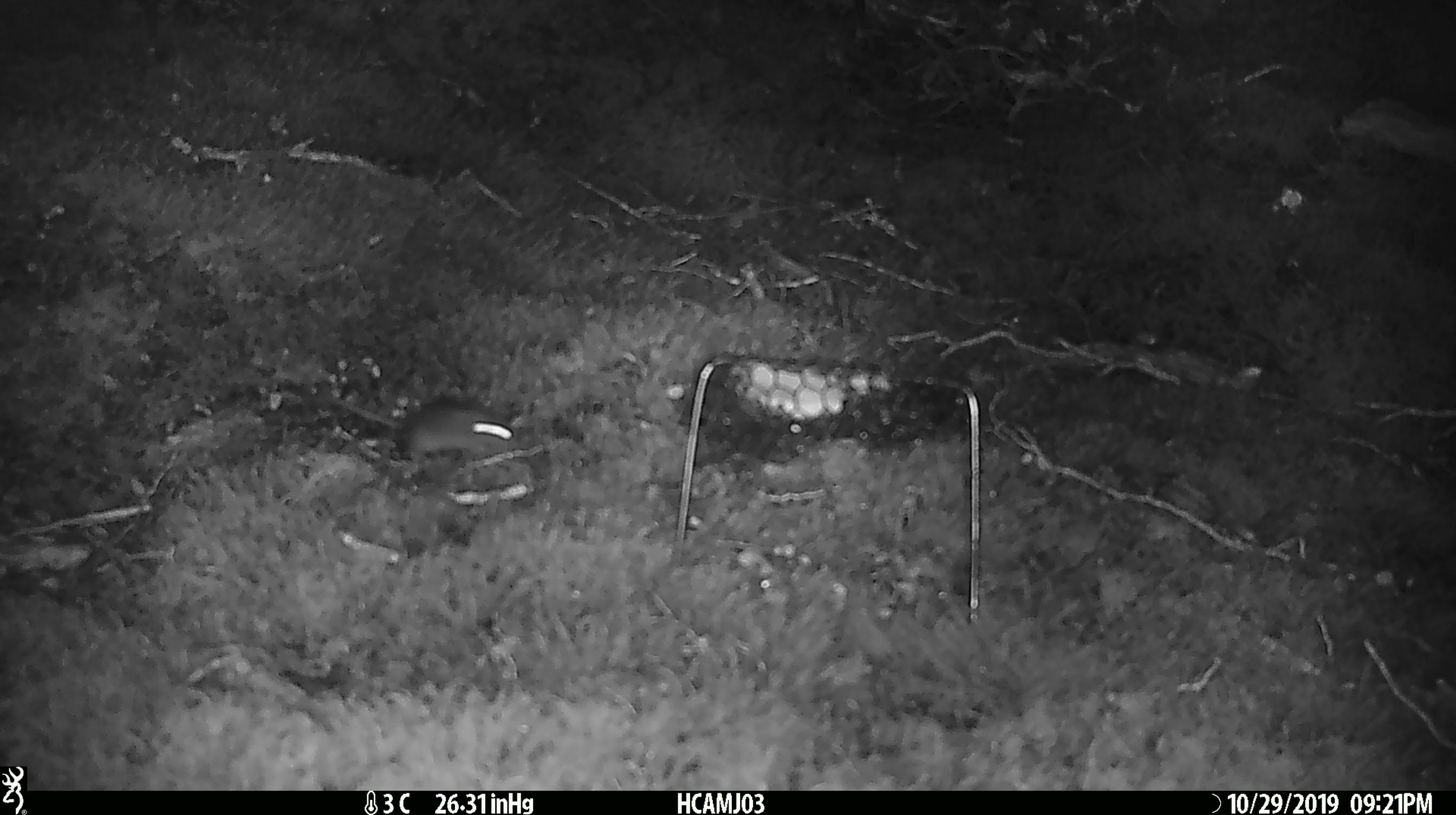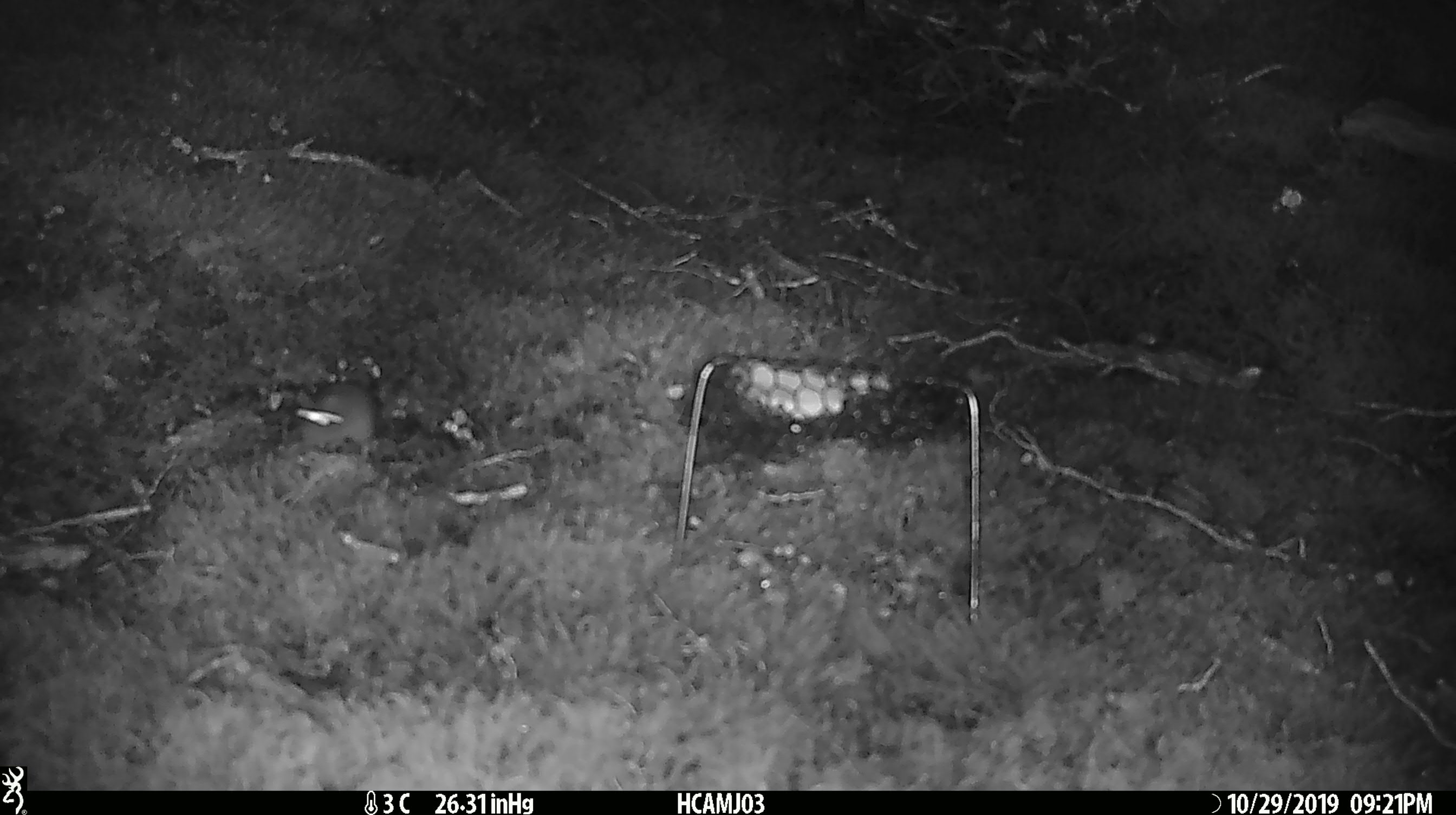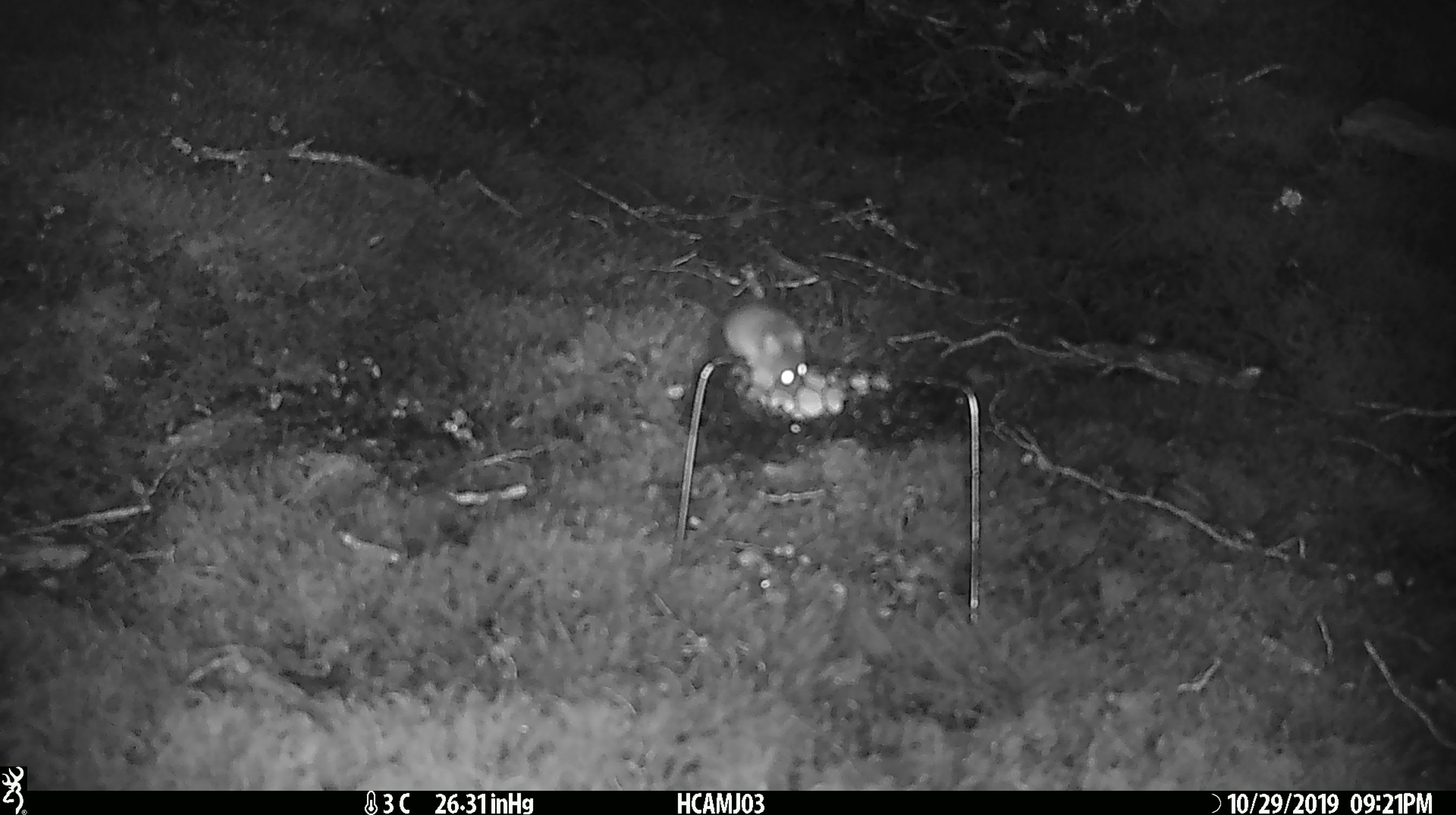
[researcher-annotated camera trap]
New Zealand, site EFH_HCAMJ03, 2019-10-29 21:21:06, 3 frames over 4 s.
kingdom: Animalia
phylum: Chordata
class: Mammalia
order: Rodentia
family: Muridae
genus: Mus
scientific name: Mus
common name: mouse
Mouse (Mus).